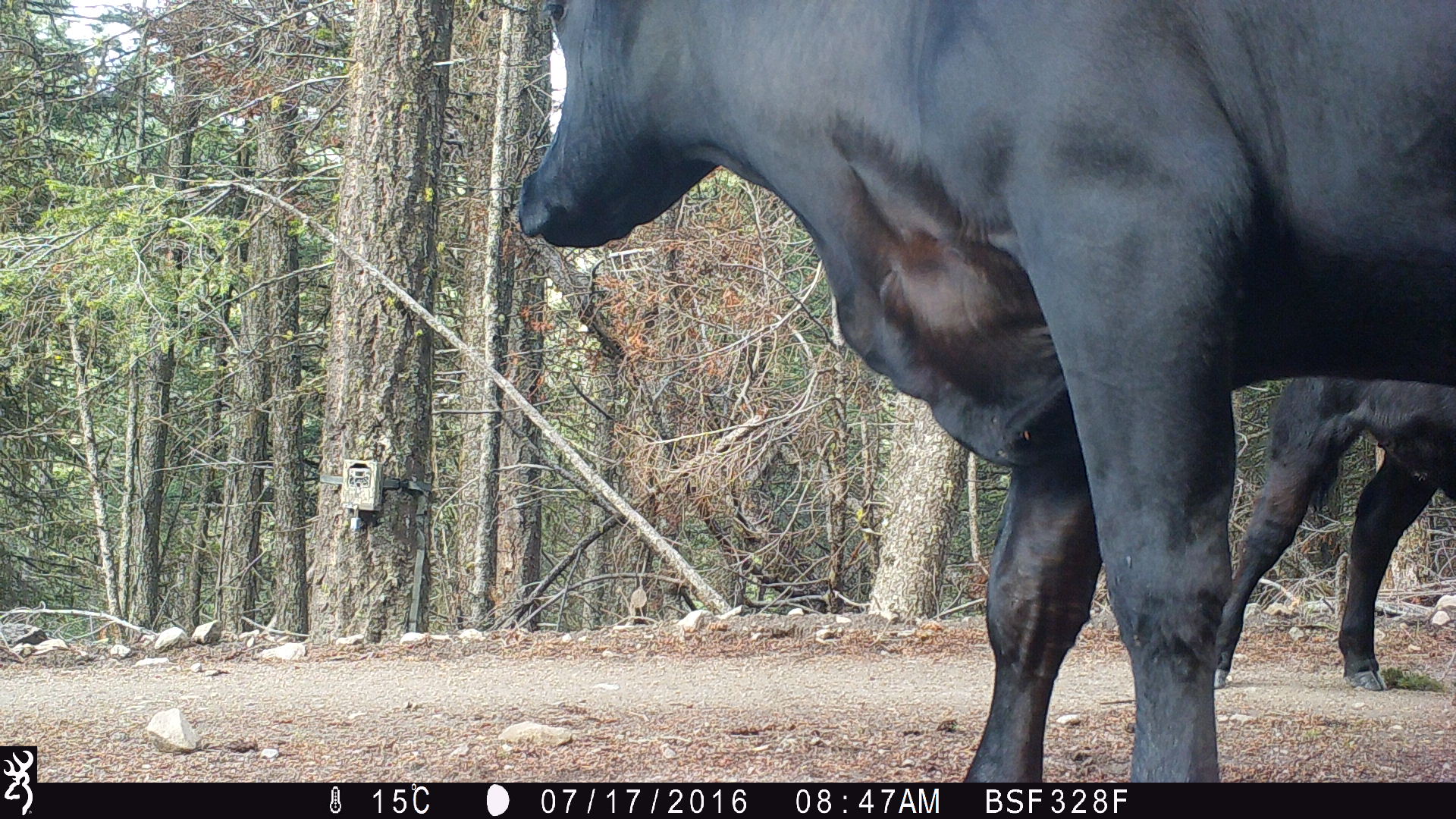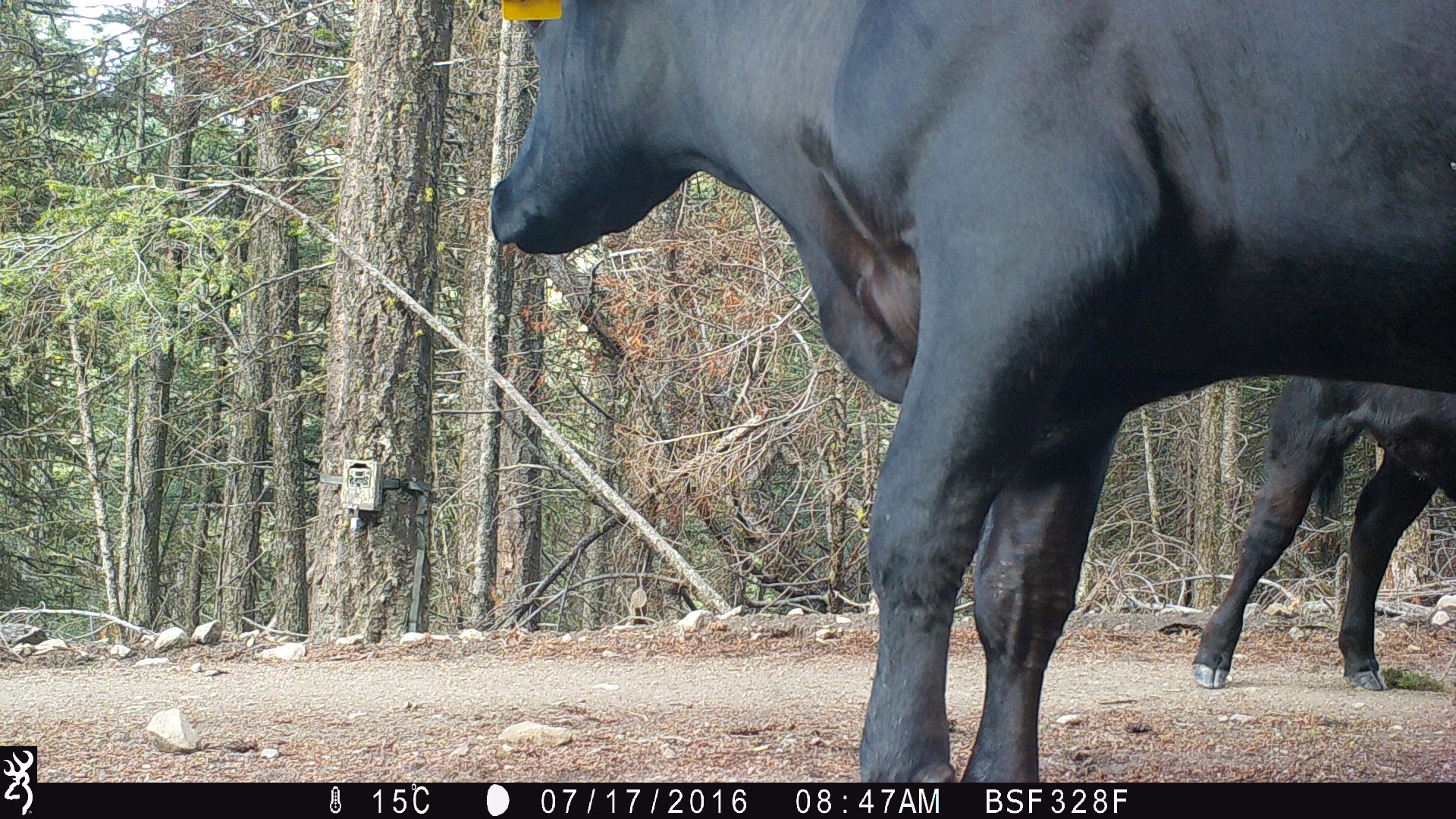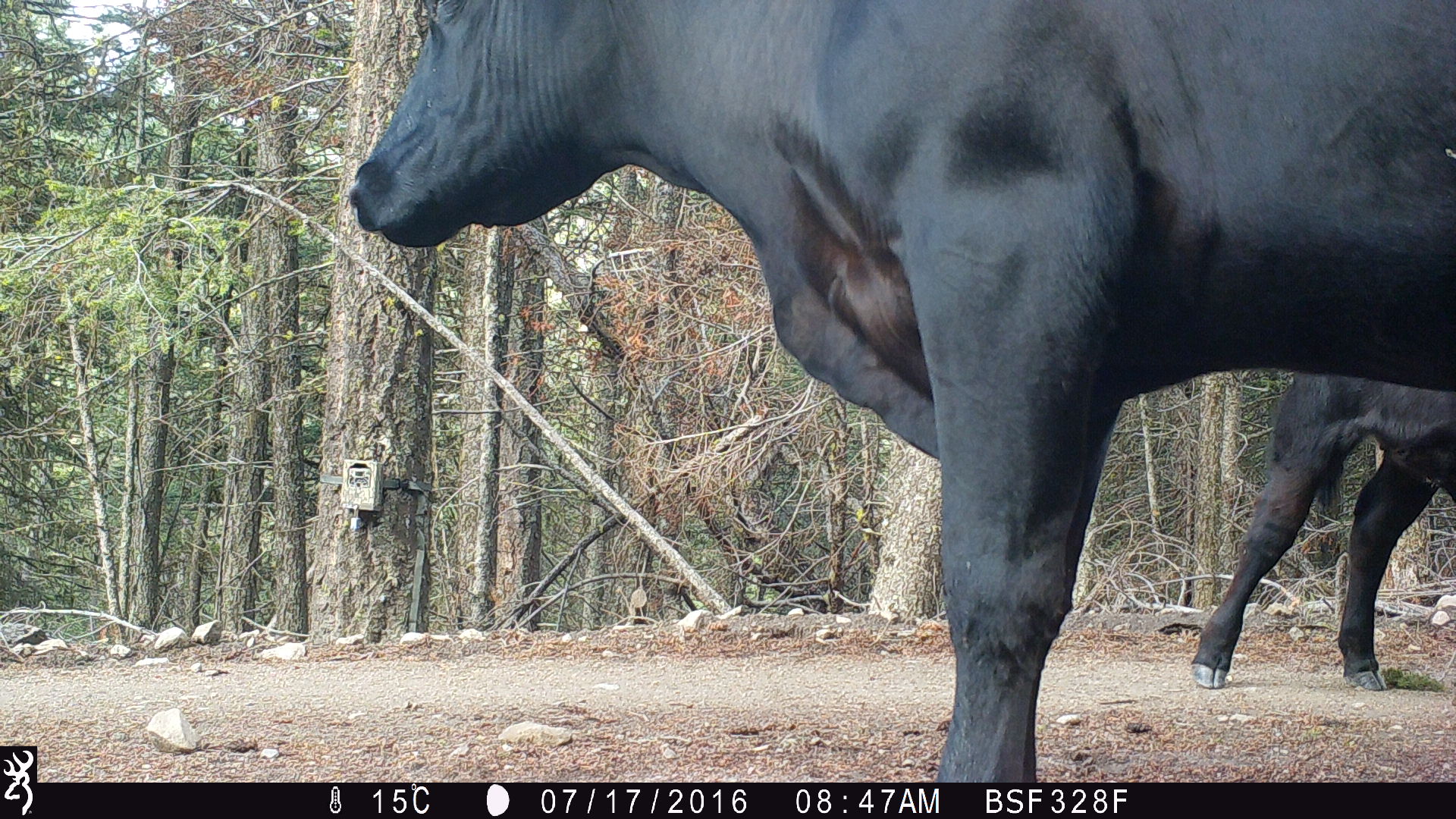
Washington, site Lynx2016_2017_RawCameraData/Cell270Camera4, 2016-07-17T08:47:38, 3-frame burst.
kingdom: Animalia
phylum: Chordata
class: Mammalia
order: Artiodactyla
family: Bovidae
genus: Bos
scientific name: Bos taurus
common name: domestic cattle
Domestic cattle (Bos taurus). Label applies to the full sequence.